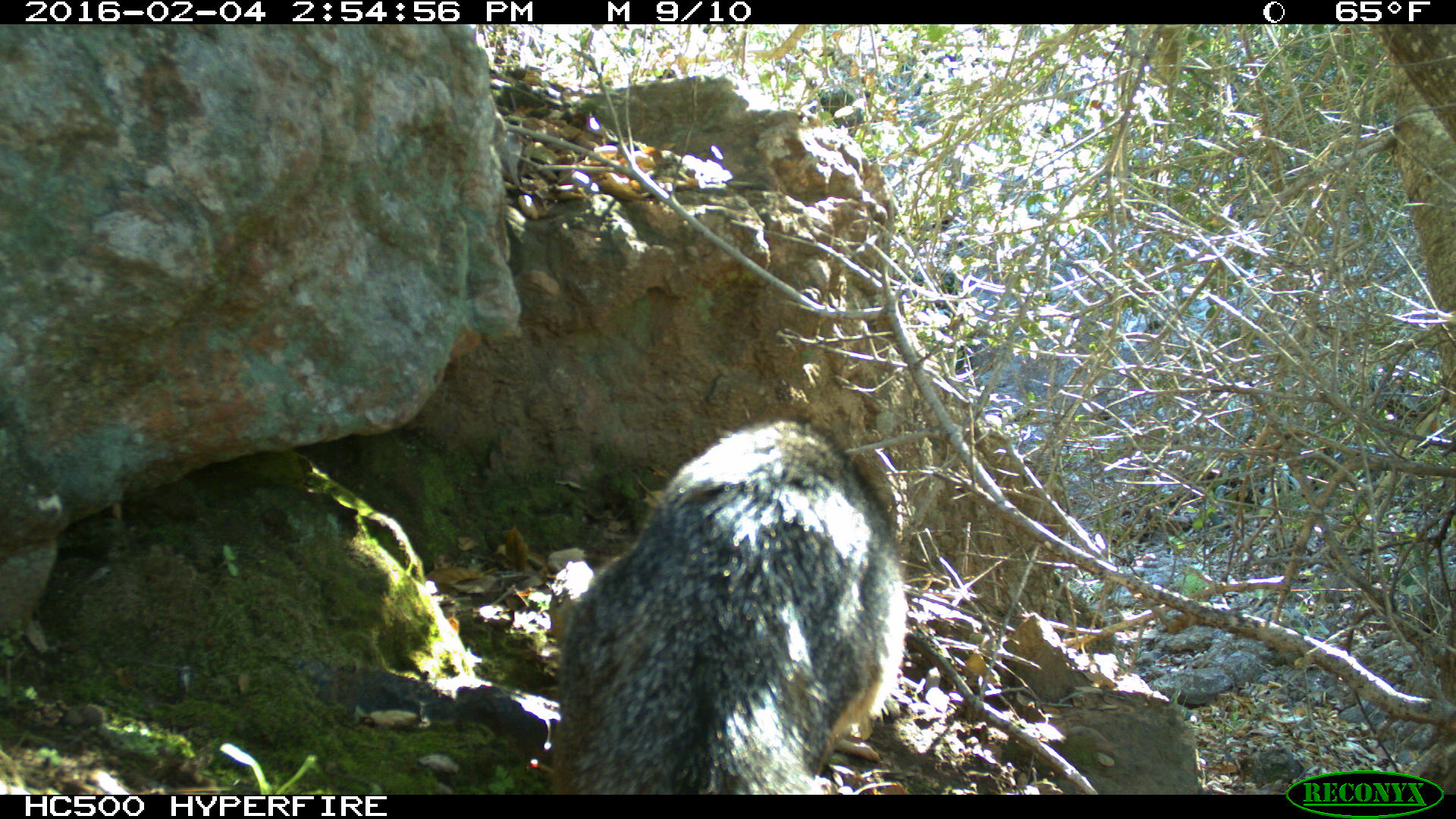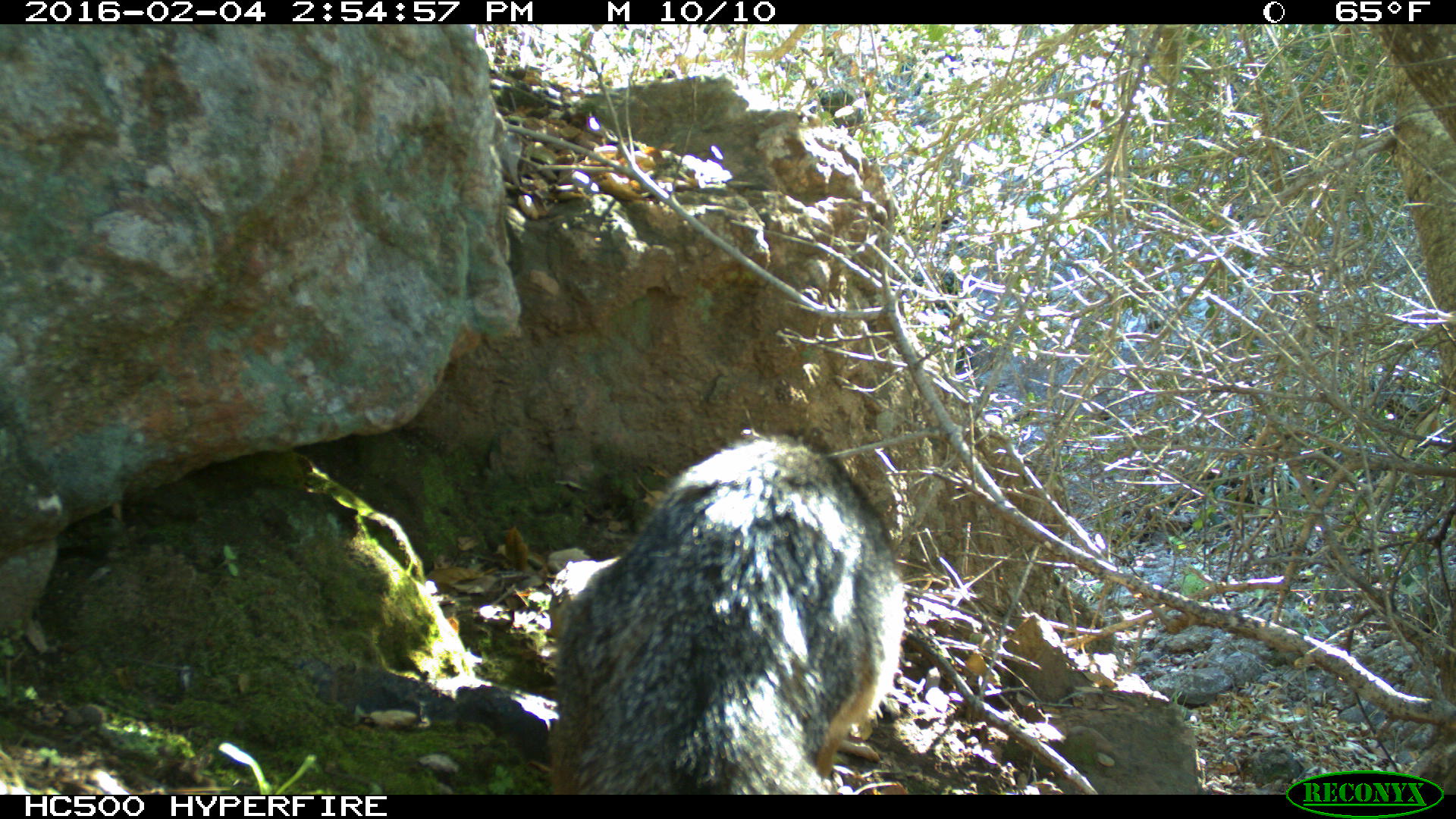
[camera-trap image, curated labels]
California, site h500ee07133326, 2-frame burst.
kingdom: Animalia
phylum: Chordata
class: Mammalia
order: Carnivora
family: Canidae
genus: Urocyon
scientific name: Urocyon littoralis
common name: island fox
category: fox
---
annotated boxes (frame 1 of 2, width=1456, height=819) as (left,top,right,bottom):
fox: (548,417,905,794)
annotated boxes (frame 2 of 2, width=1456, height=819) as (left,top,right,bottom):
fox: (546,422,911,794)